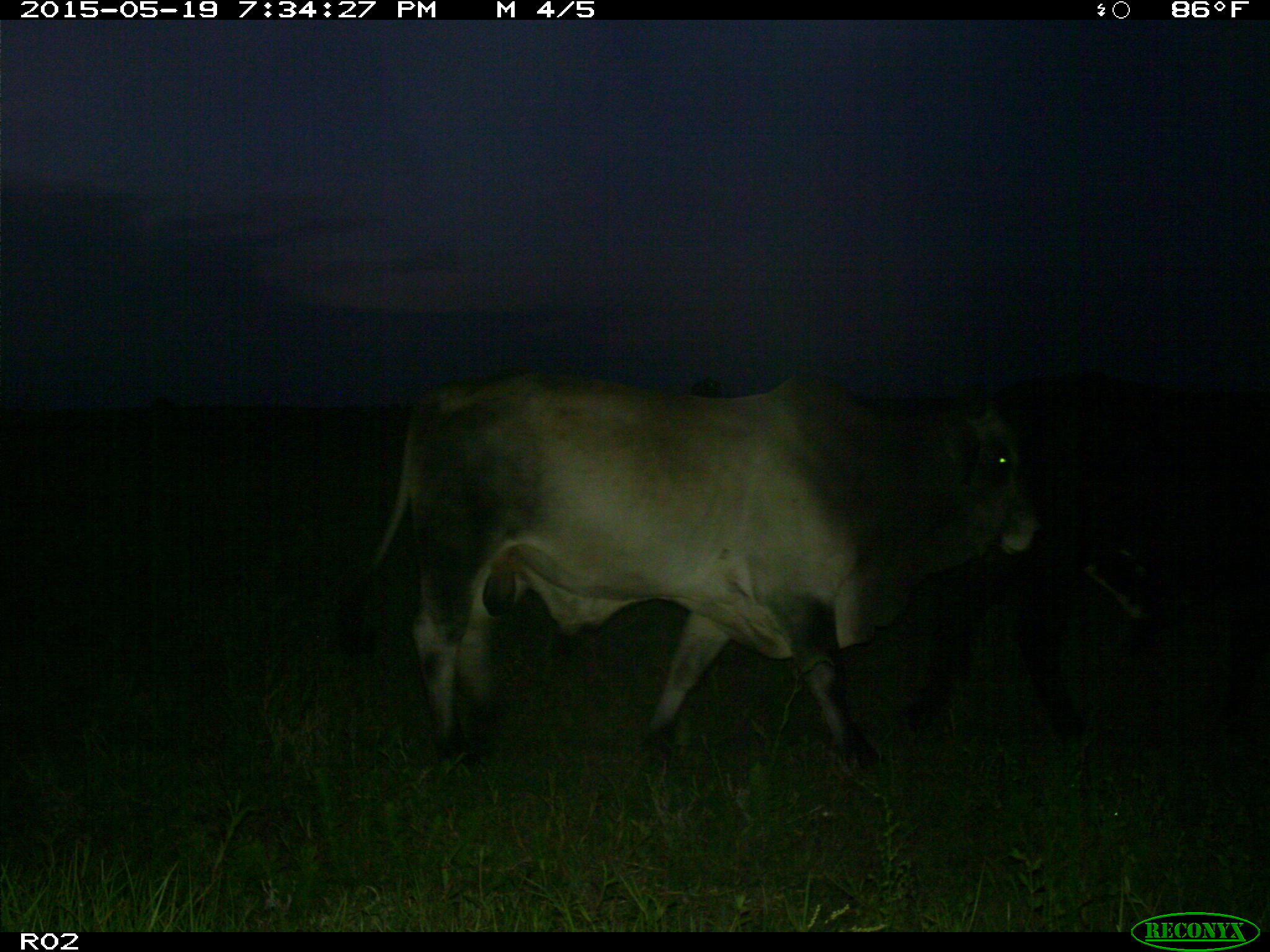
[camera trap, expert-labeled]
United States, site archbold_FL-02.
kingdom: Animalia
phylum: Chordata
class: Mammalia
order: Artiodactyla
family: Bovidae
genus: Bos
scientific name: Bos taurus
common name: domestic cow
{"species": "Bos taurus (domestic cow)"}